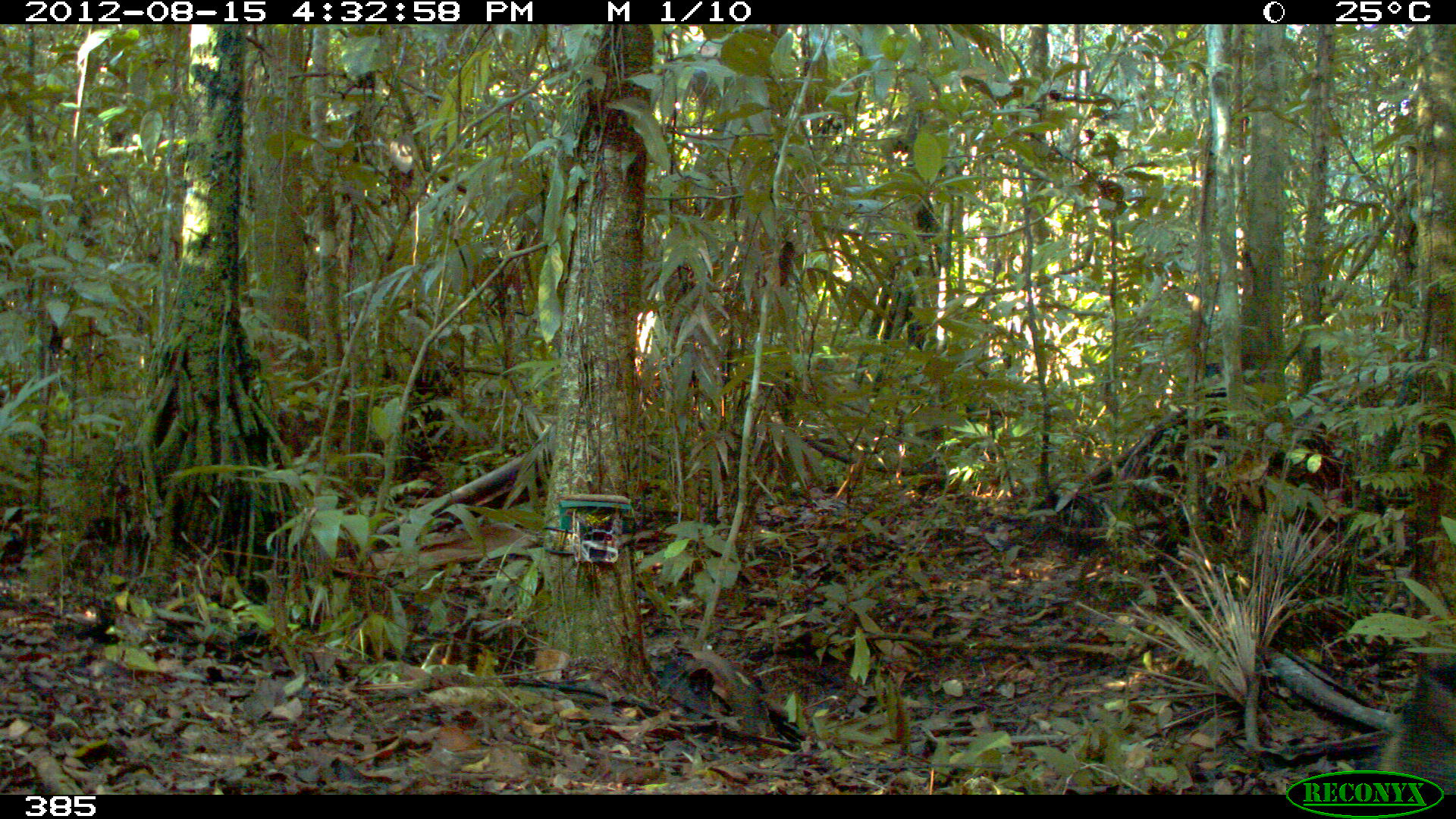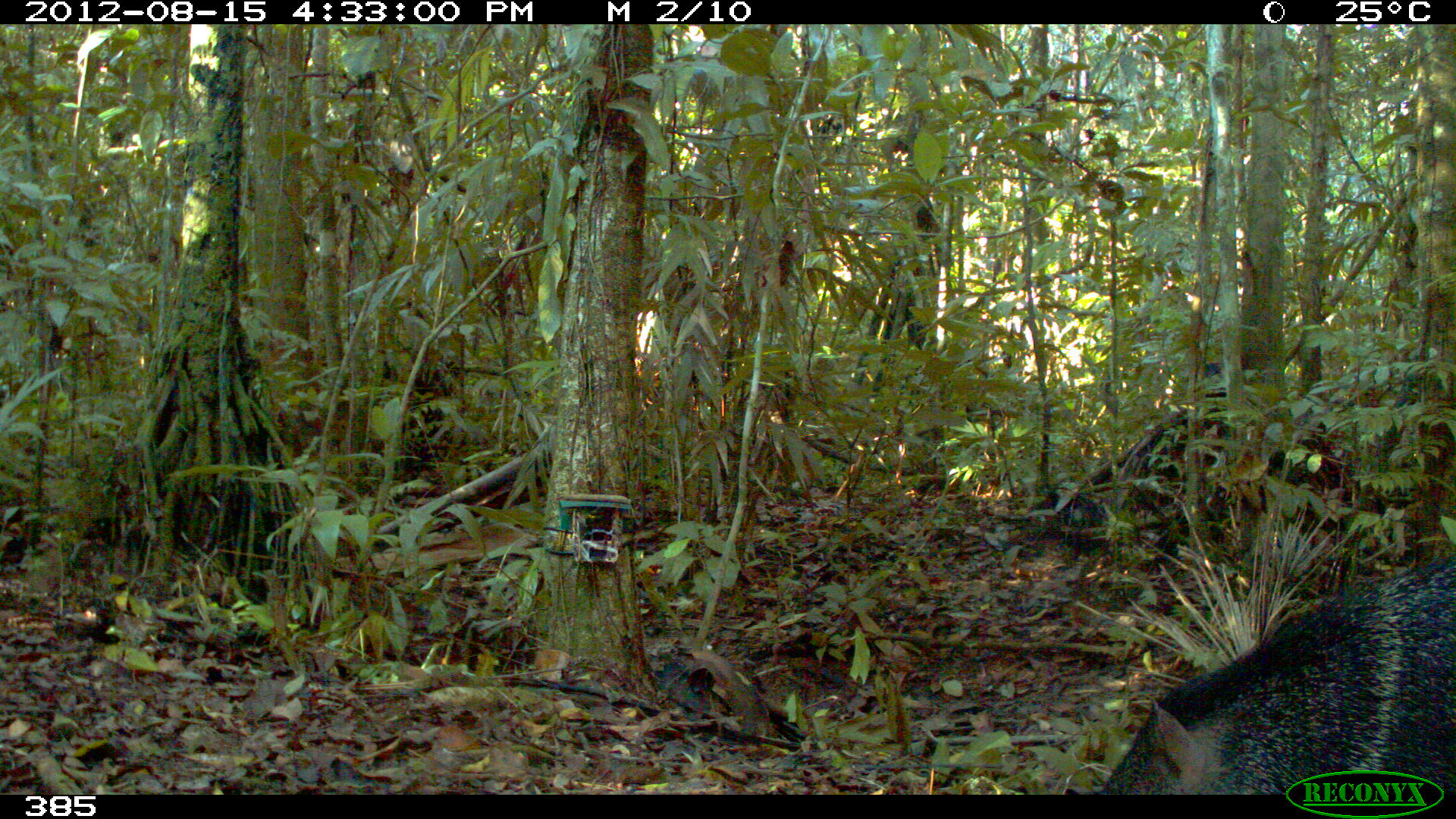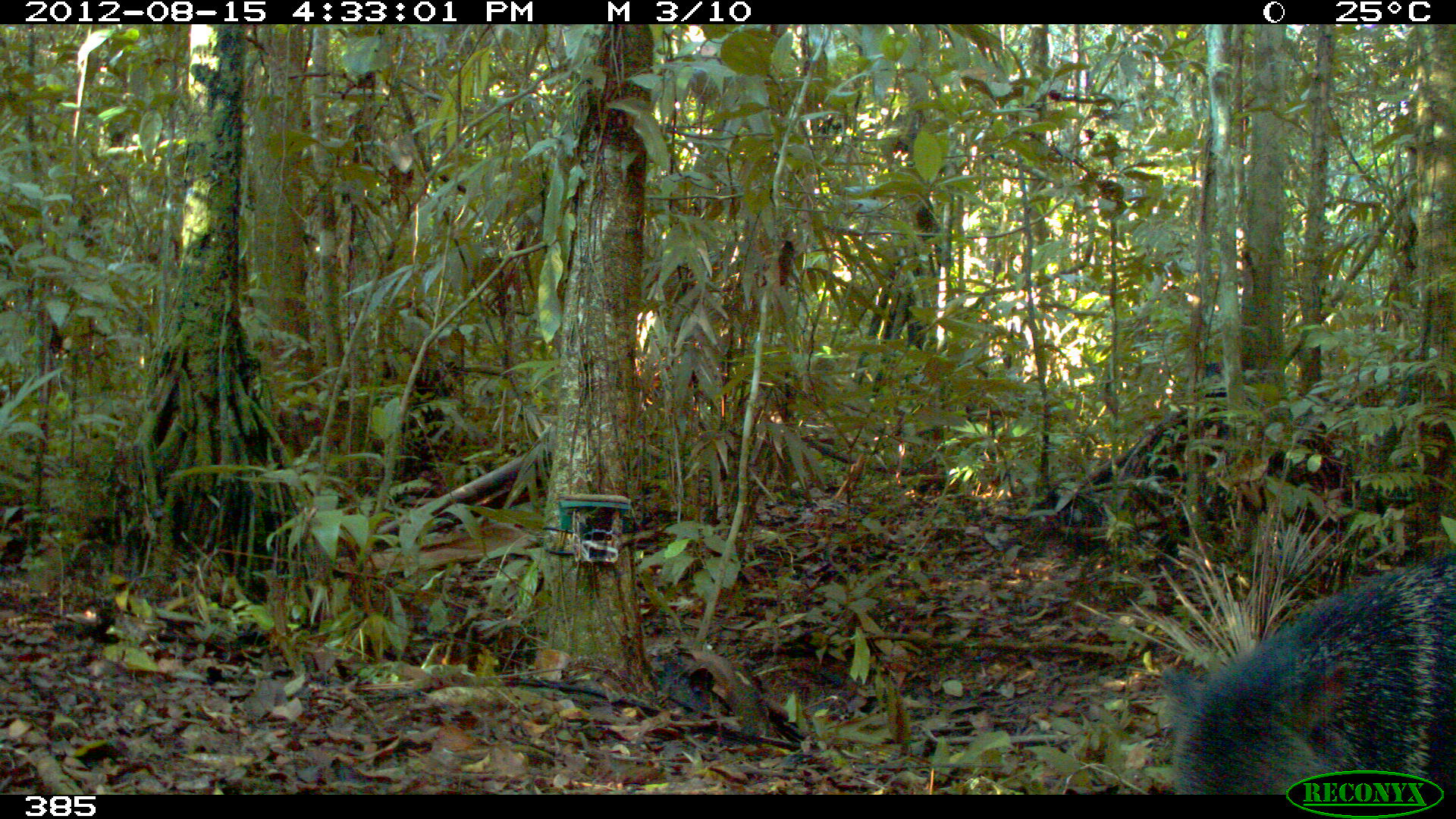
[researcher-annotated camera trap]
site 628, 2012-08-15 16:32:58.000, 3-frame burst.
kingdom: Animalia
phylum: Chordata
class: Mammalia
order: Artiodactyla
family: Tayassuidae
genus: Pecari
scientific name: Pecari tajacu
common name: collared peccary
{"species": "Pecari tajacu (collared peccary)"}